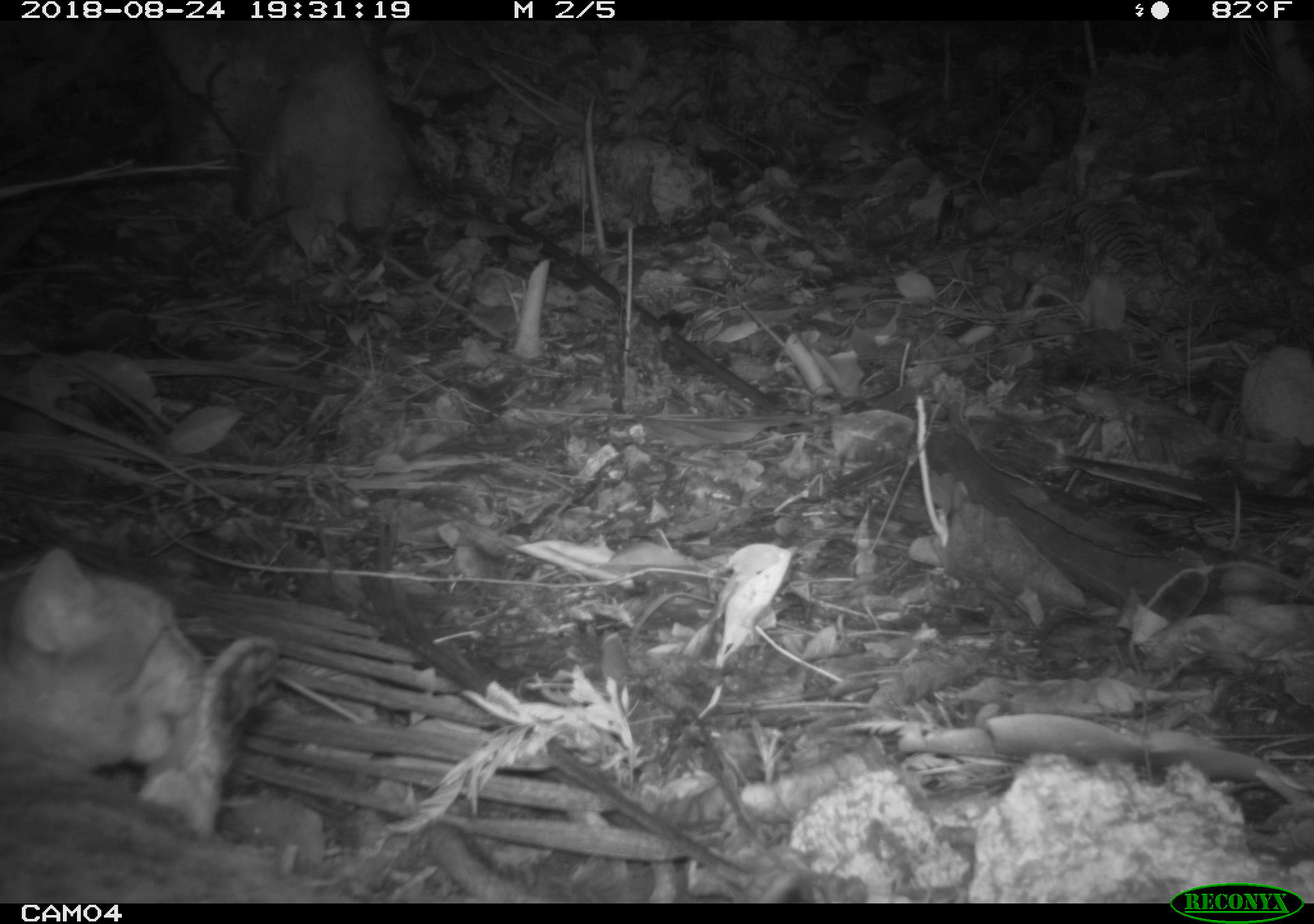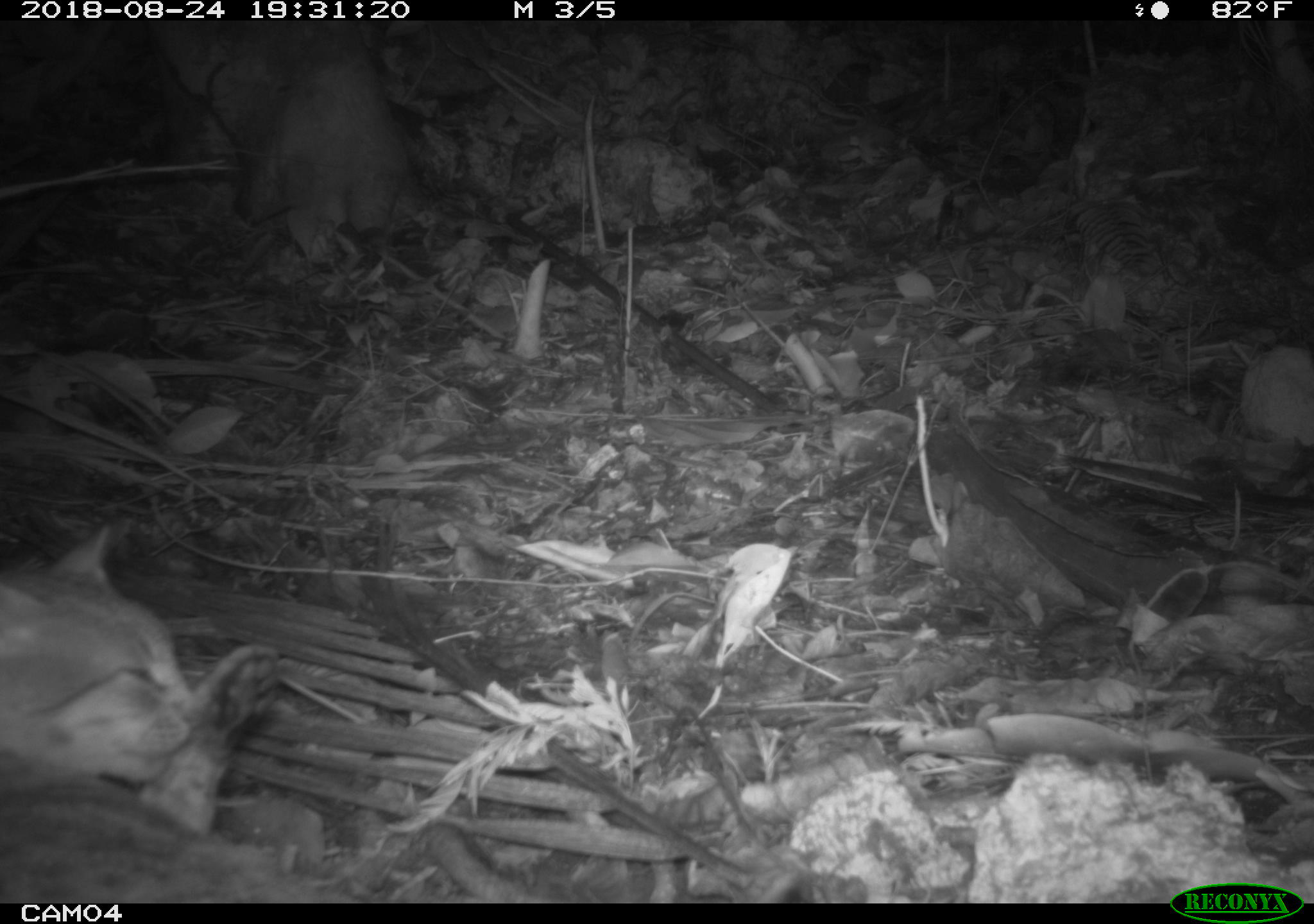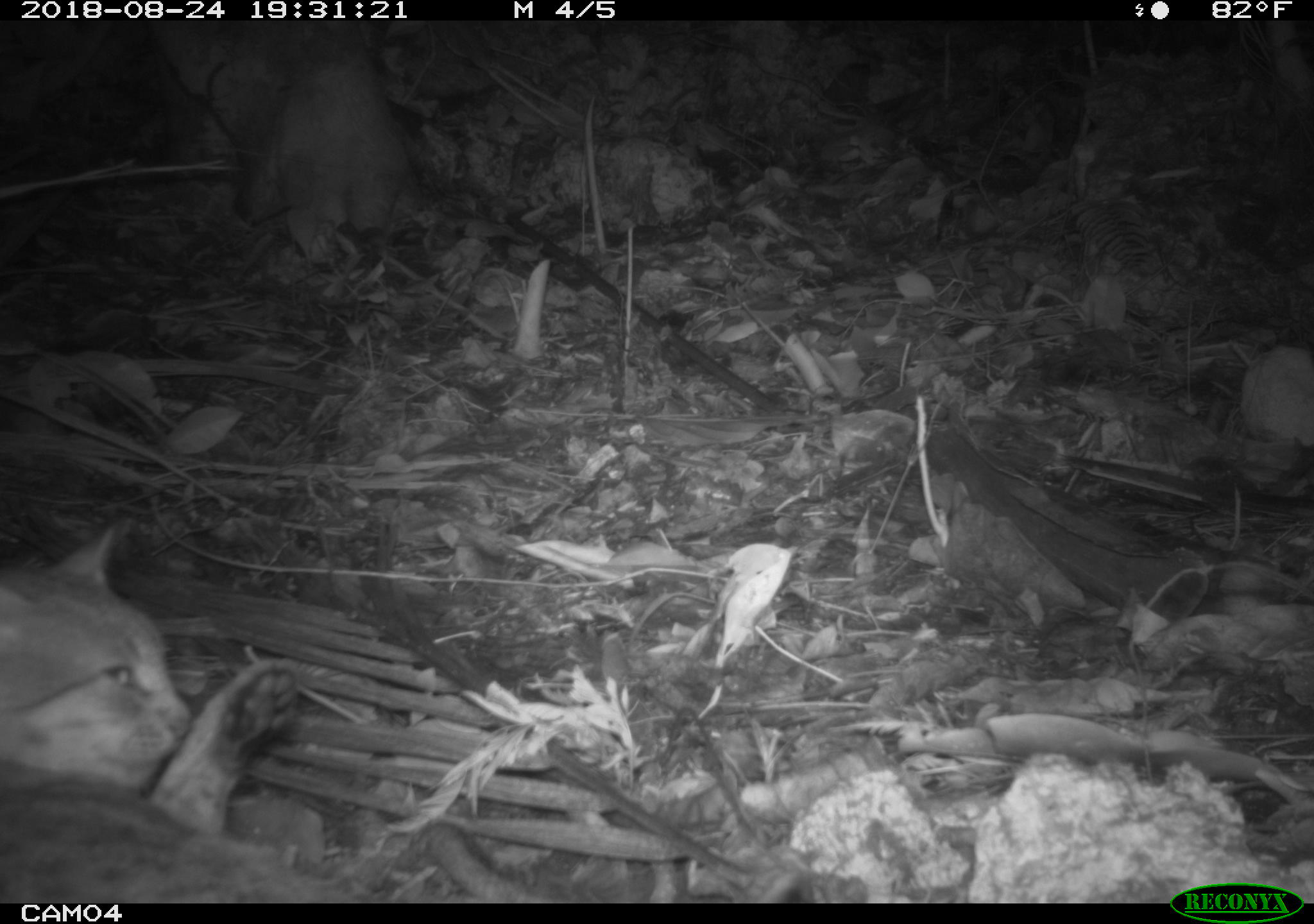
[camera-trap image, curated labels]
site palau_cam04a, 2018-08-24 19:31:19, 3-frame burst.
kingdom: Animalia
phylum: Chordata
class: Mammalia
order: Carnivora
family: Felidae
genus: Felis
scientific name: Felis catus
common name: cat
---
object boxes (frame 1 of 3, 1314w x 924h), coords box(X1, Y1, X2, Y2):
cat: box(0, 535, 284, 869)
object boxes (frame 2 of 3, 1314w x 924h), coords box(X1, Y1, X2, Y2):
cat: box(0, 515, 282, 881)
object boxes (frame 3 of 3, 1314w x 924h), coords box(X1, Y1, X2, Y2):
cat: box(0, 506, 334, 887)